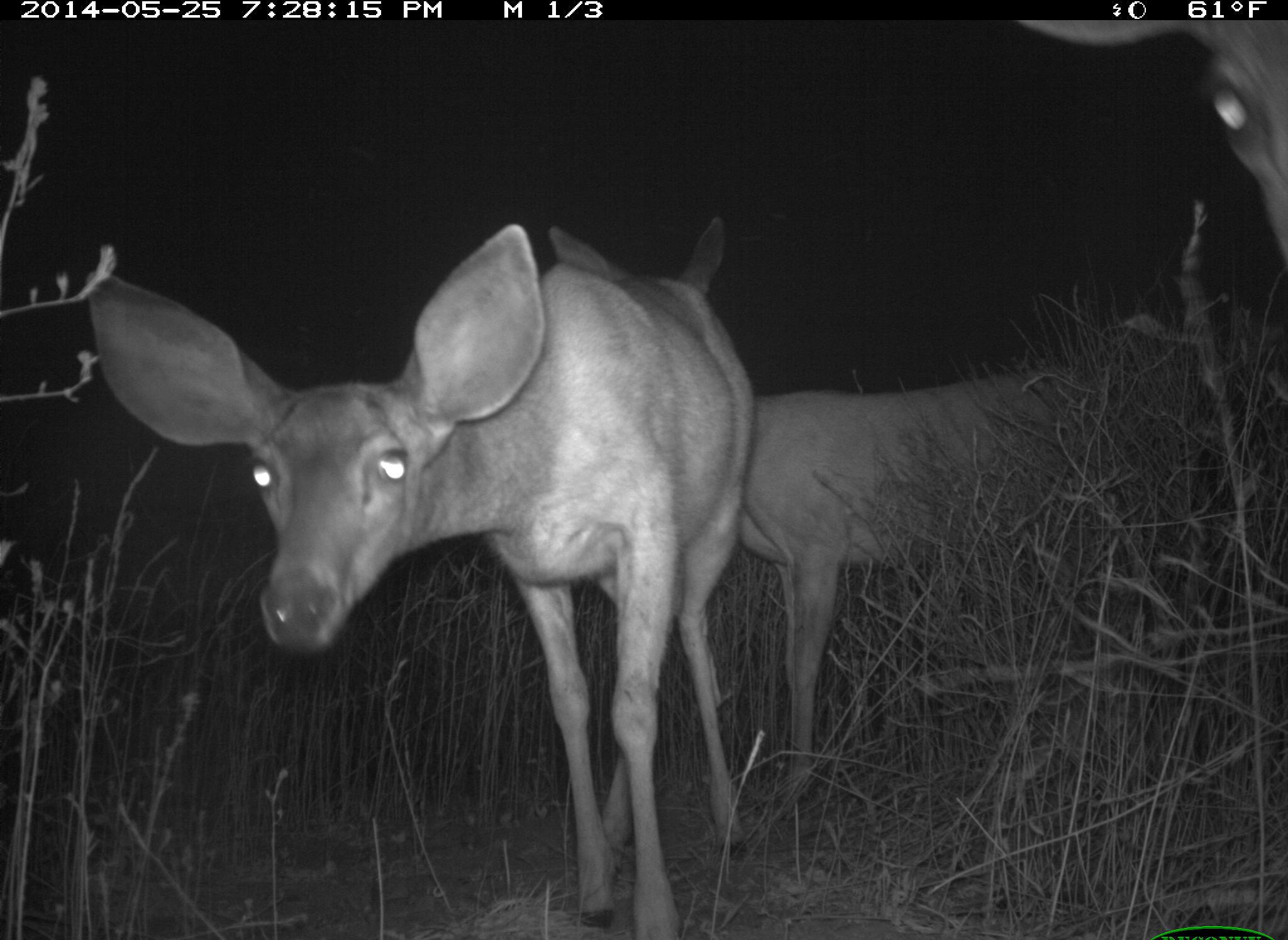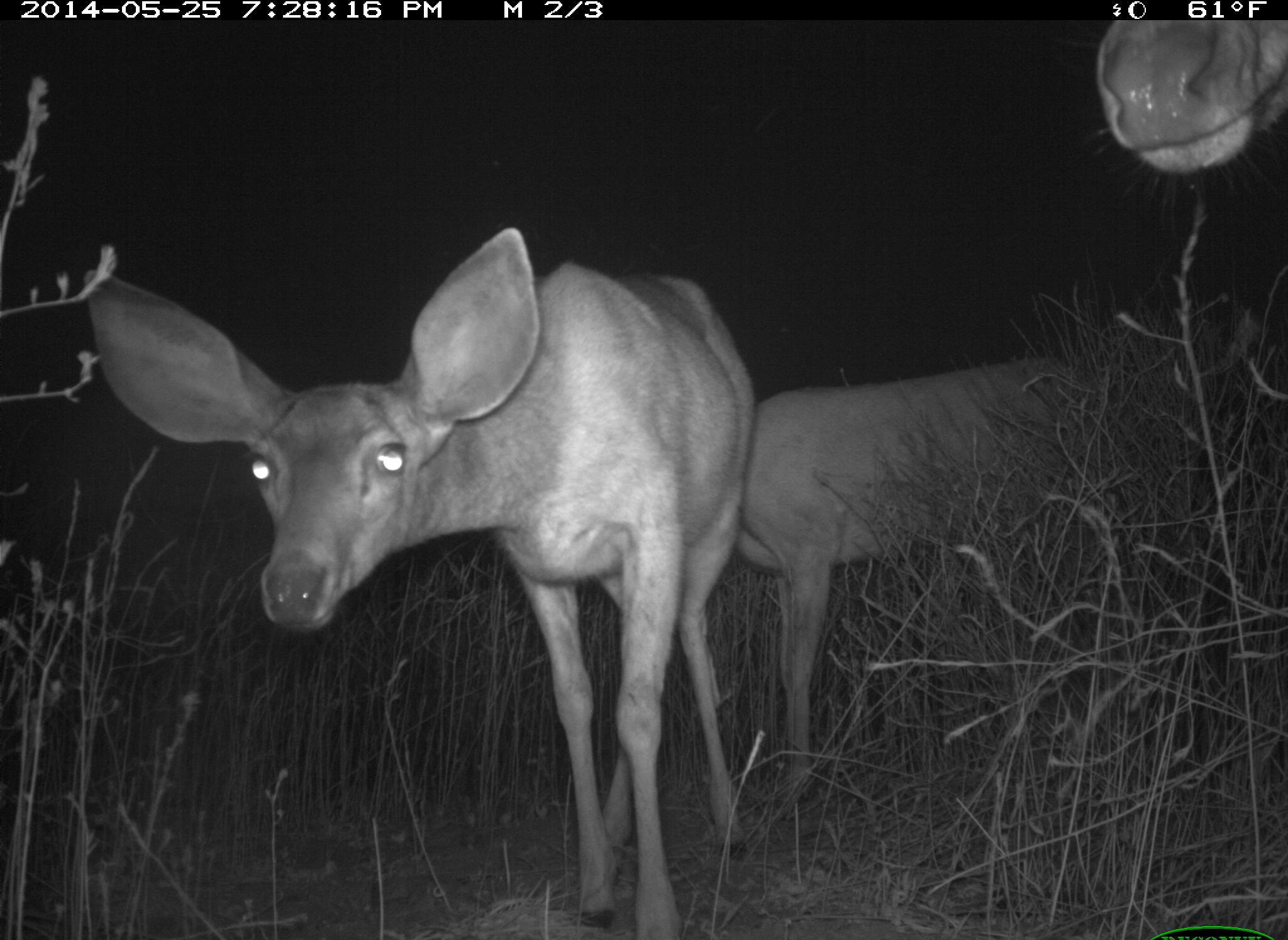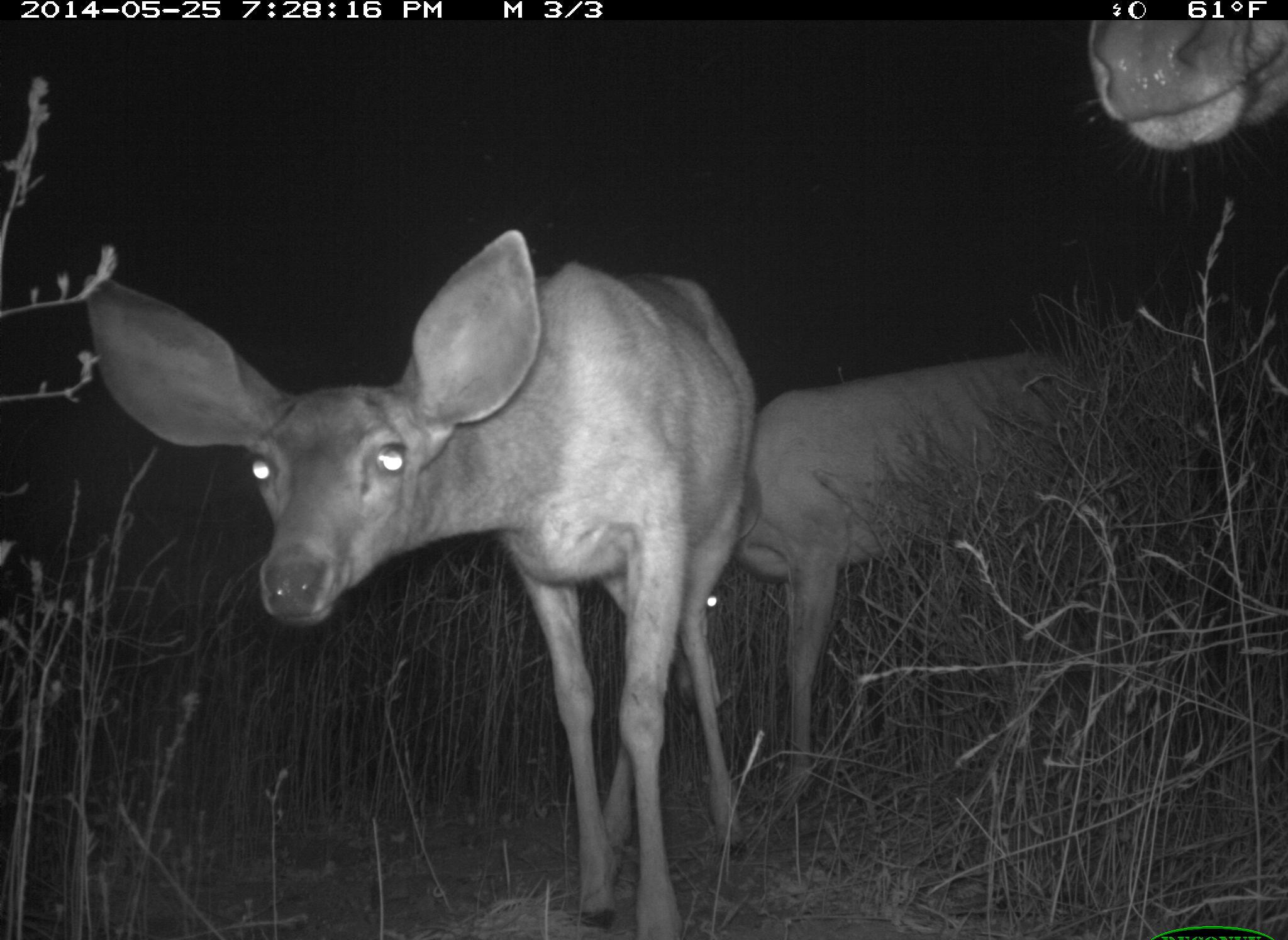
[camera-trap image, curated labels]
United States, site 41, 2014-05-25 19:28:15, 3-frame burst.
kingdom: Animalia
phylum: Chordata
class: Mammalia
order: Artiodactyla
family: Cervidae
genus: Odocoileus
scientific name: Odocoileus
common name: deer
Deer (Odocoileus).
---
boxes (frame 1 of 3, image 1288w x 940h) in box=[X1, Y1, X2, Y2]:
deer: box=[89, 219, 760, 940]; box=[544, 218, 1103, 821]; box=[1019, 21, 1288, 274]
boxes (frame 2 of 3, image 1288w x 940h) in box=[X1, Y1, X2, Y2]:
deer: box=[84, 229, 761, 939]; box=[740, 350, 1089, 817]; box=[1091, 19, 1288, 193]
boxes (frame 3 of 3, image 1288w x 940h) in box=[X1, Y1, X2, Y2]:
deer: box=[82, 225, 759, 939]; box=[734, 346, 1108, 795]; box=[1087, 19, 1288, 158]